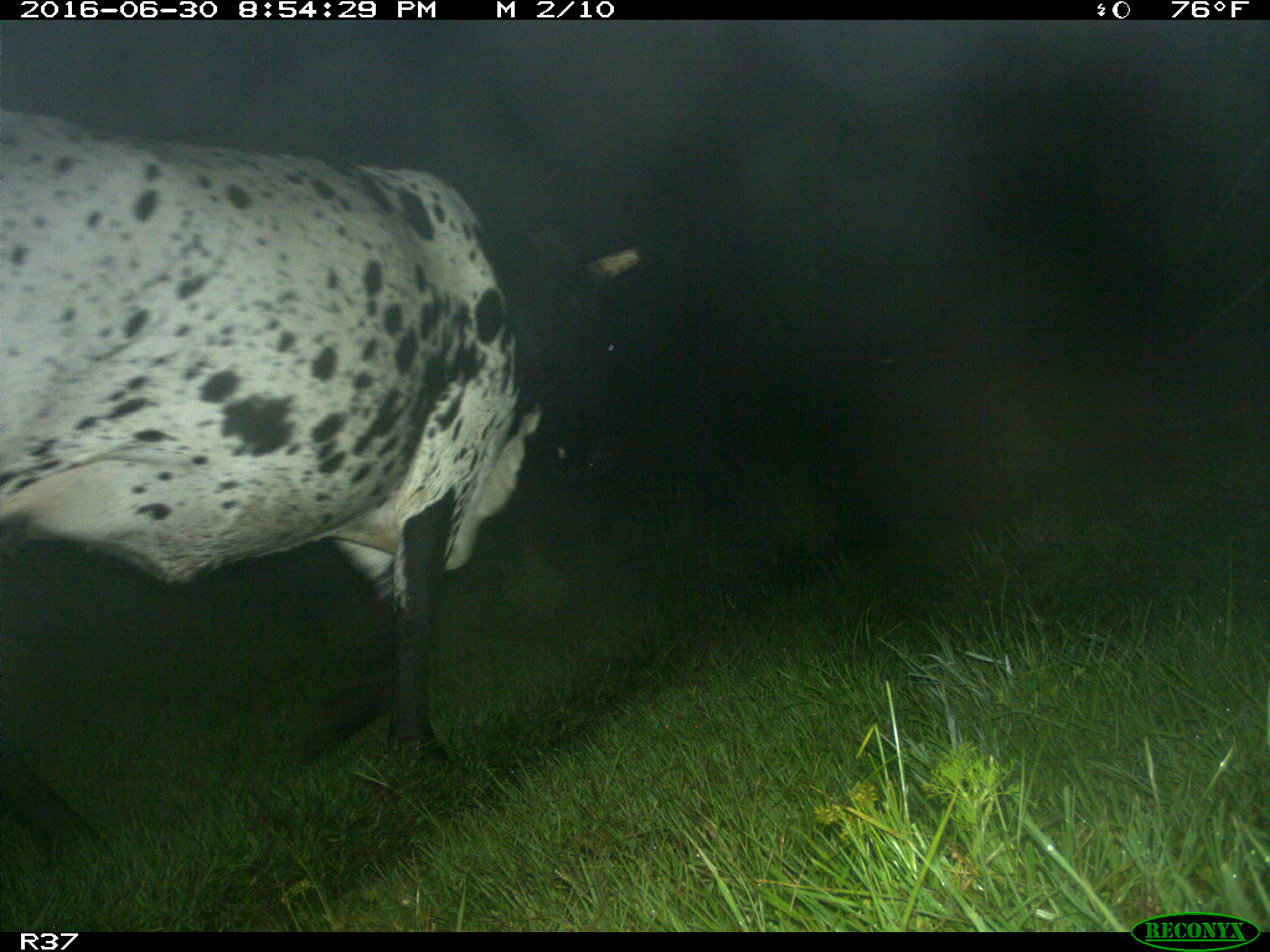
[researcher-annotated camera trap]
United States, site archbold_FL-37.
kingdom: Animalia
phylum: Chordata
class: Mammalia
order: Artiodactyla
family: Bovidae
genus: Bos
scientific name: Bos taurus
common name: domestic cow